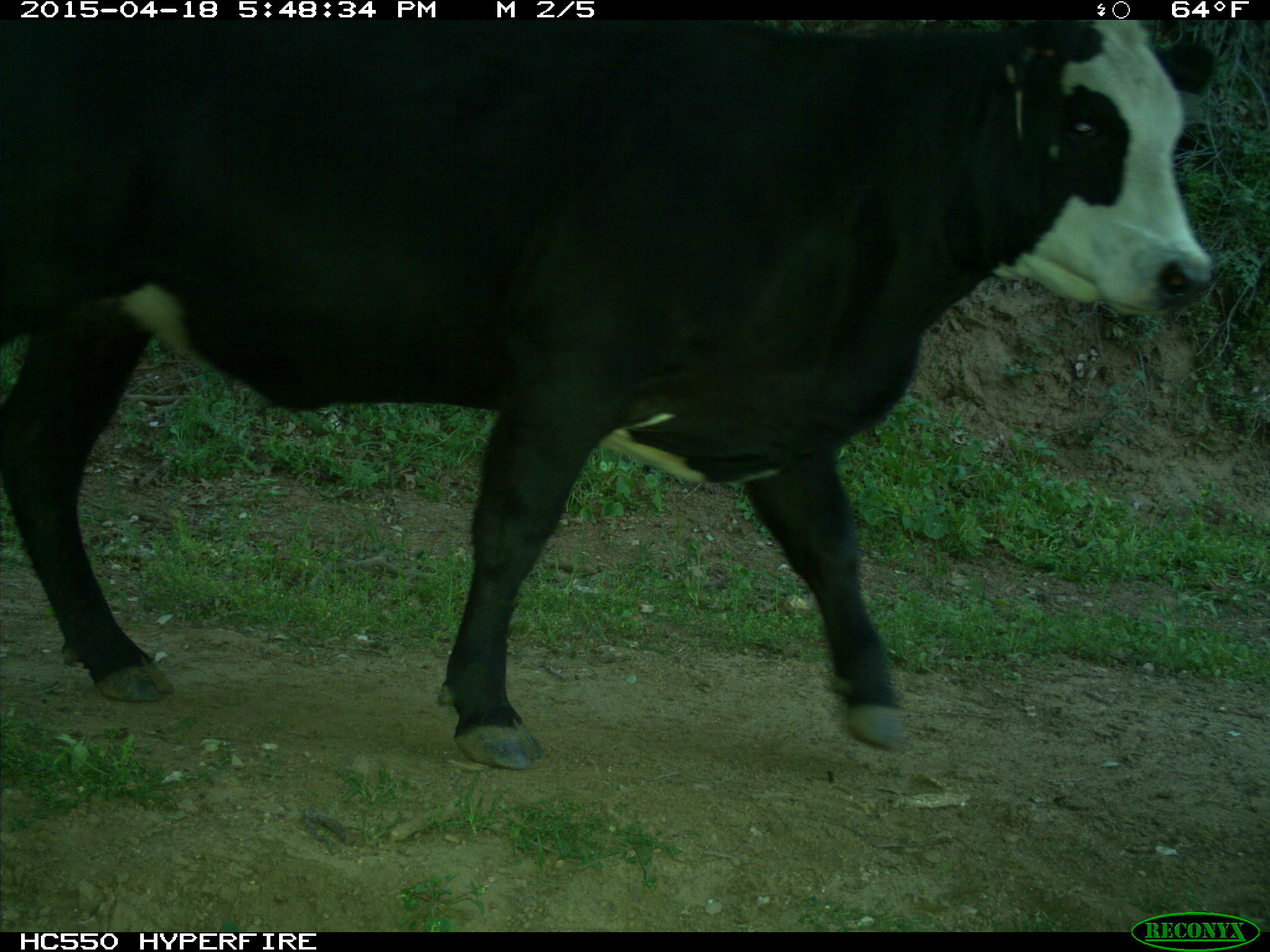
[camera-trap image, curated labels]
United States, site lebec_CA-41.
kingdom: Animalia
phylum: Chordata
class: Mammalia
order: Artiodactyla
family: Bovidae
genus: Bos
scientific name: Bos taurus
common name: domestic cow